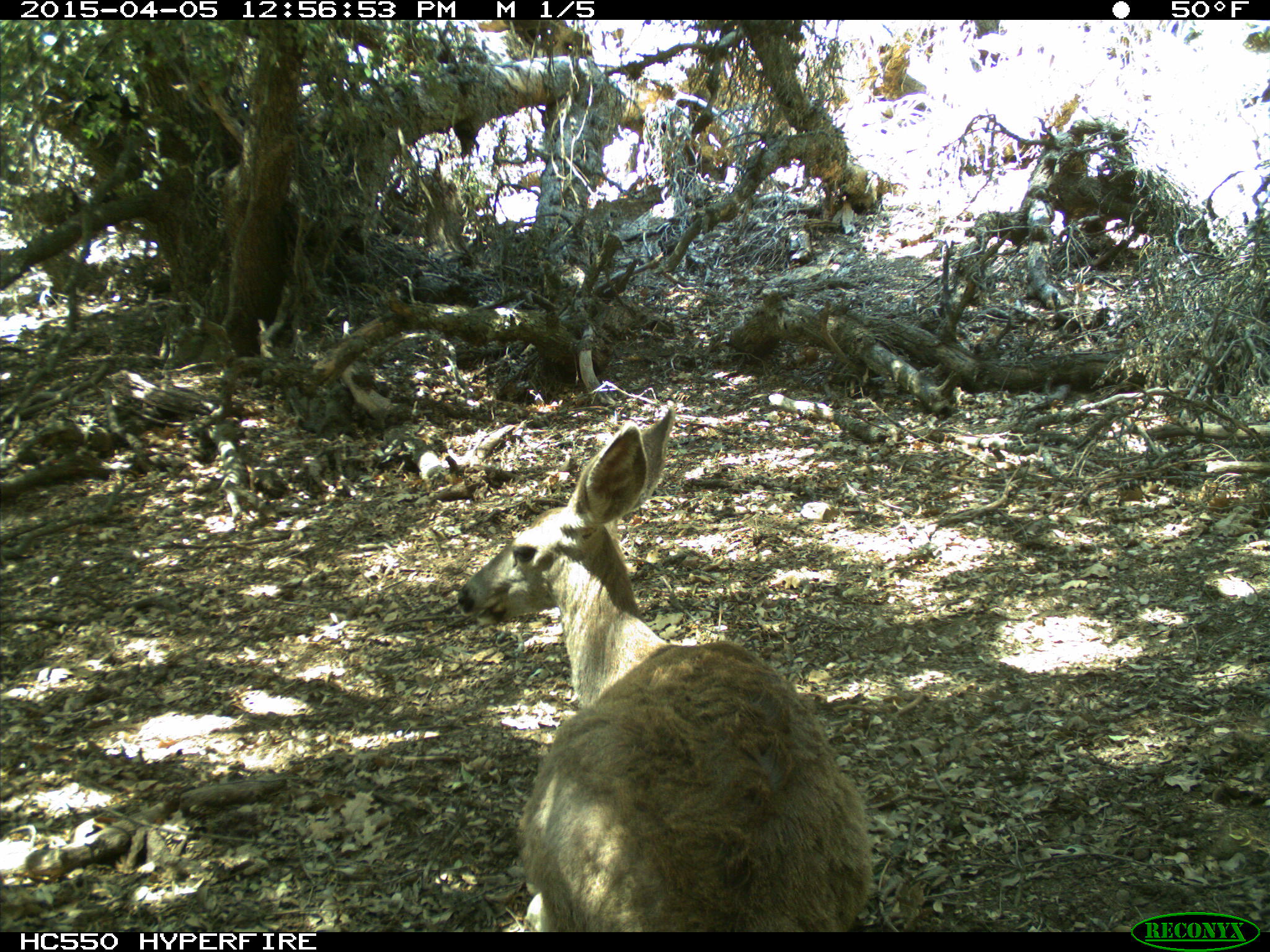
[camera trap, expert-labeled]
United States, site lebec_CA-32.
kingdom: Animalia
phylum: Chordata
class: Mammalia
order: Artiodactyla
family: Cervidae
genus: Odocoileus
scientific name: Odocoileus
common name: deer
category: unidentified deer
Unidentified deer (deer) (Odocoileus).